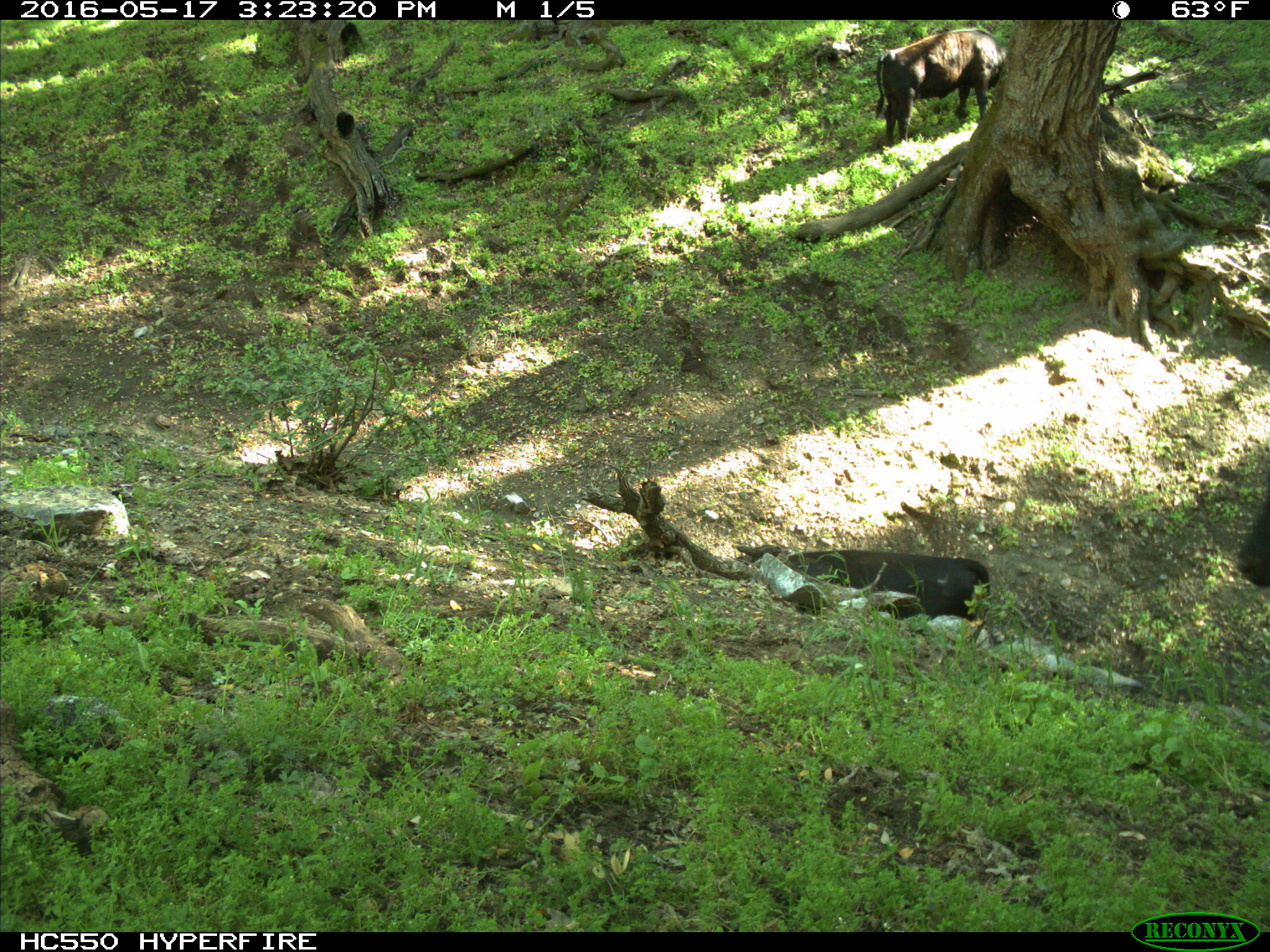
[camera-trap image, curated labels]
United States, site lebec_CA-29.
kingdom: Animalia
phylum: Chordata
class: Mammalia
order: Artiodactyla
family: Bovidae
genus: Bos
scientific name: Bos taurus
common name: domestic cow